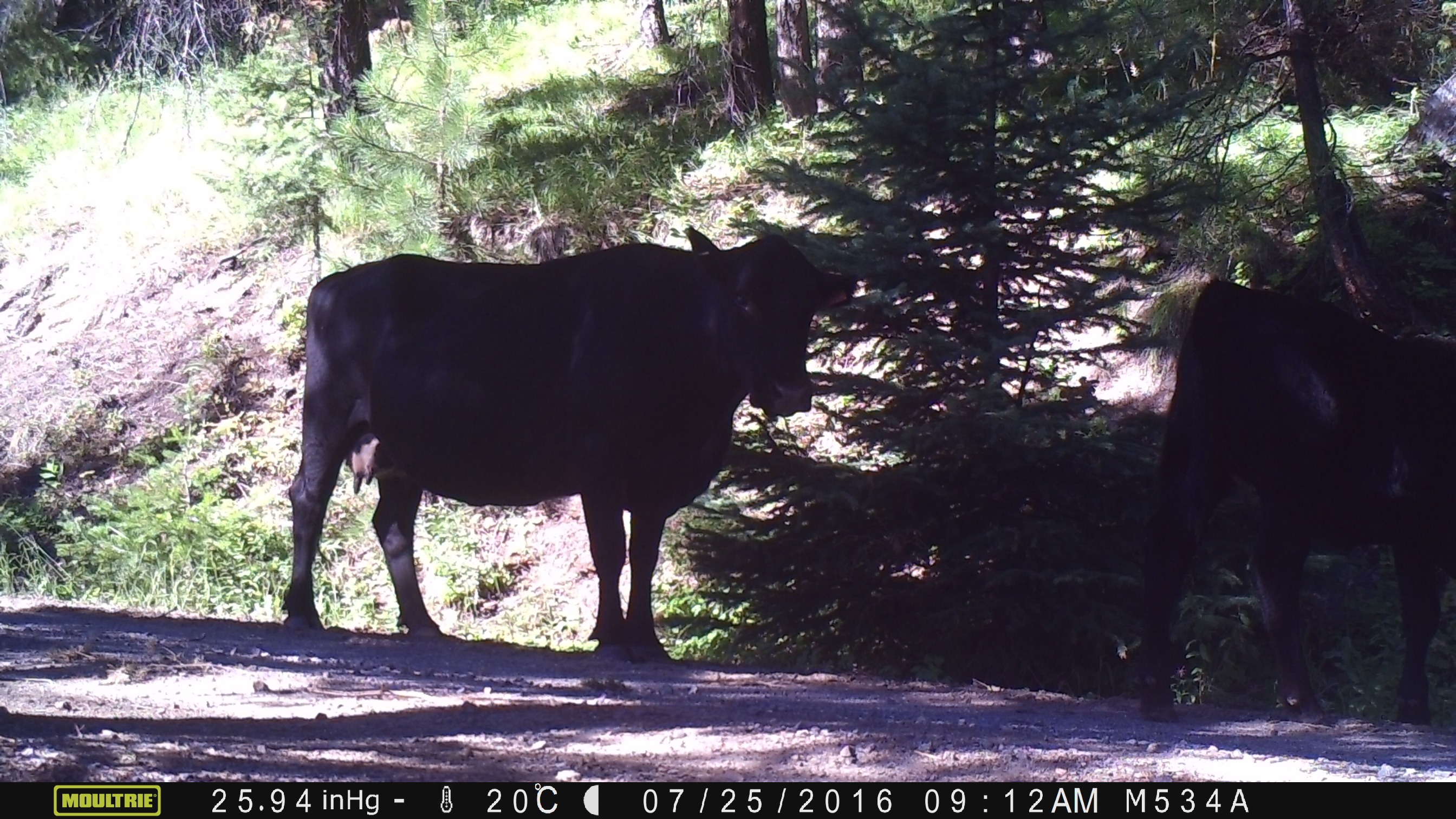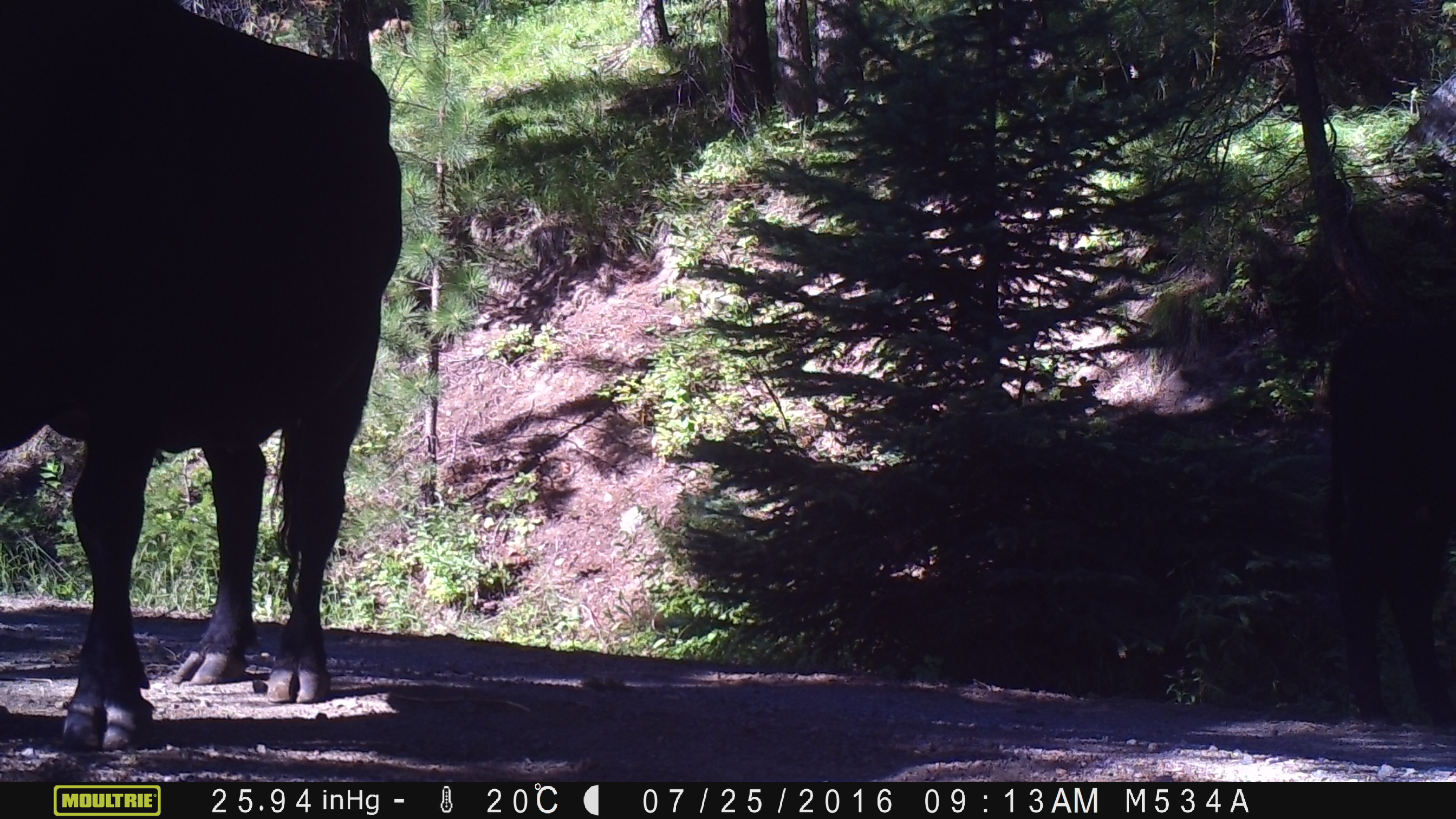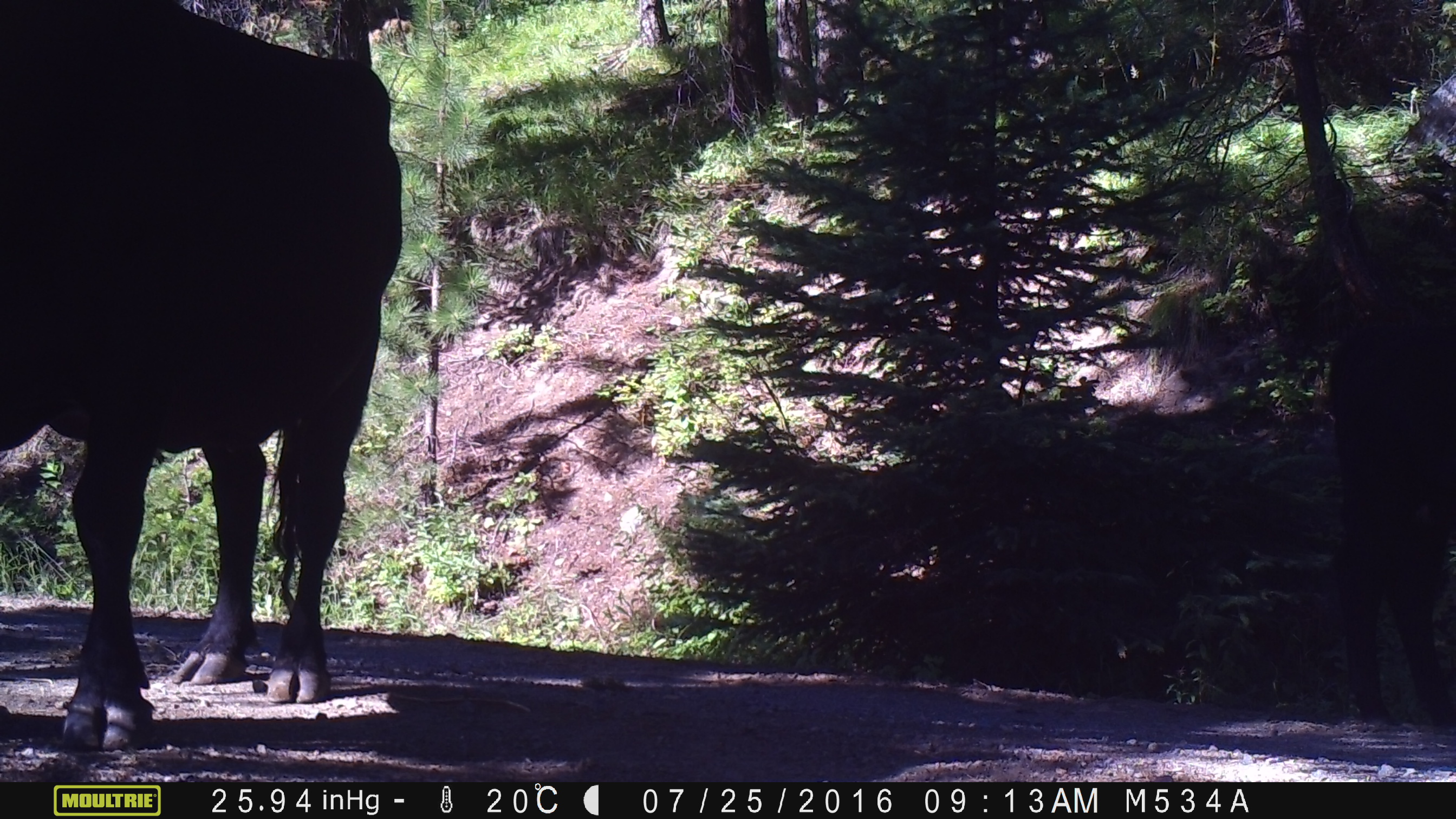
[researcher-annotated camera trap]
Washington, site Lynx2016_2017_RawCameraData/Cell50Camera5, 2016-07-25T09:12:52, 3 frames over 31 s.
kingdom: Animalia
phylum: Chordata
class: Mammalia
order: Artiodactyla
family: Bovidae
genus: Bos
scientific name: Bos taurus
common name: domestic cattle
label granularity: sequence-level